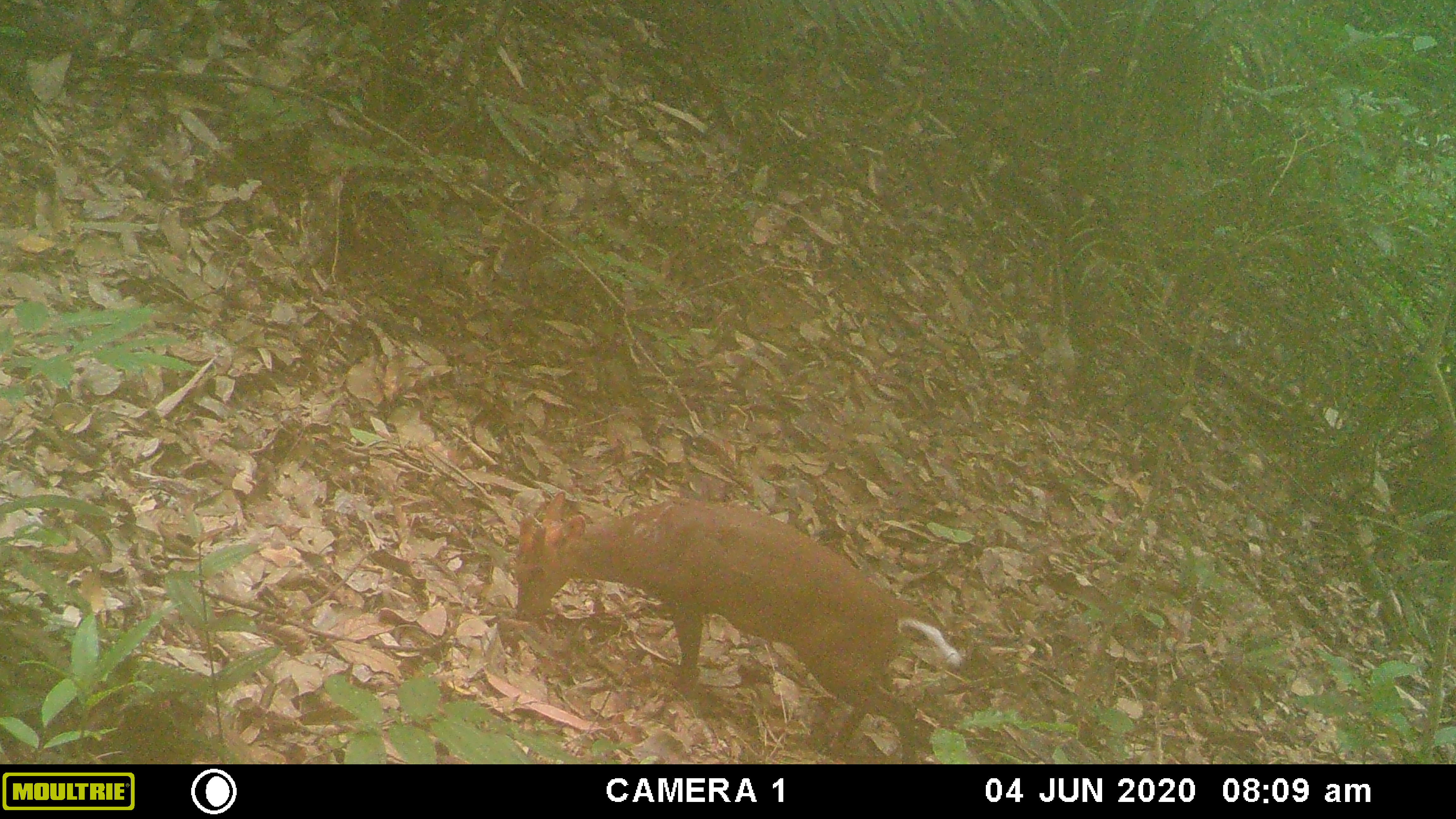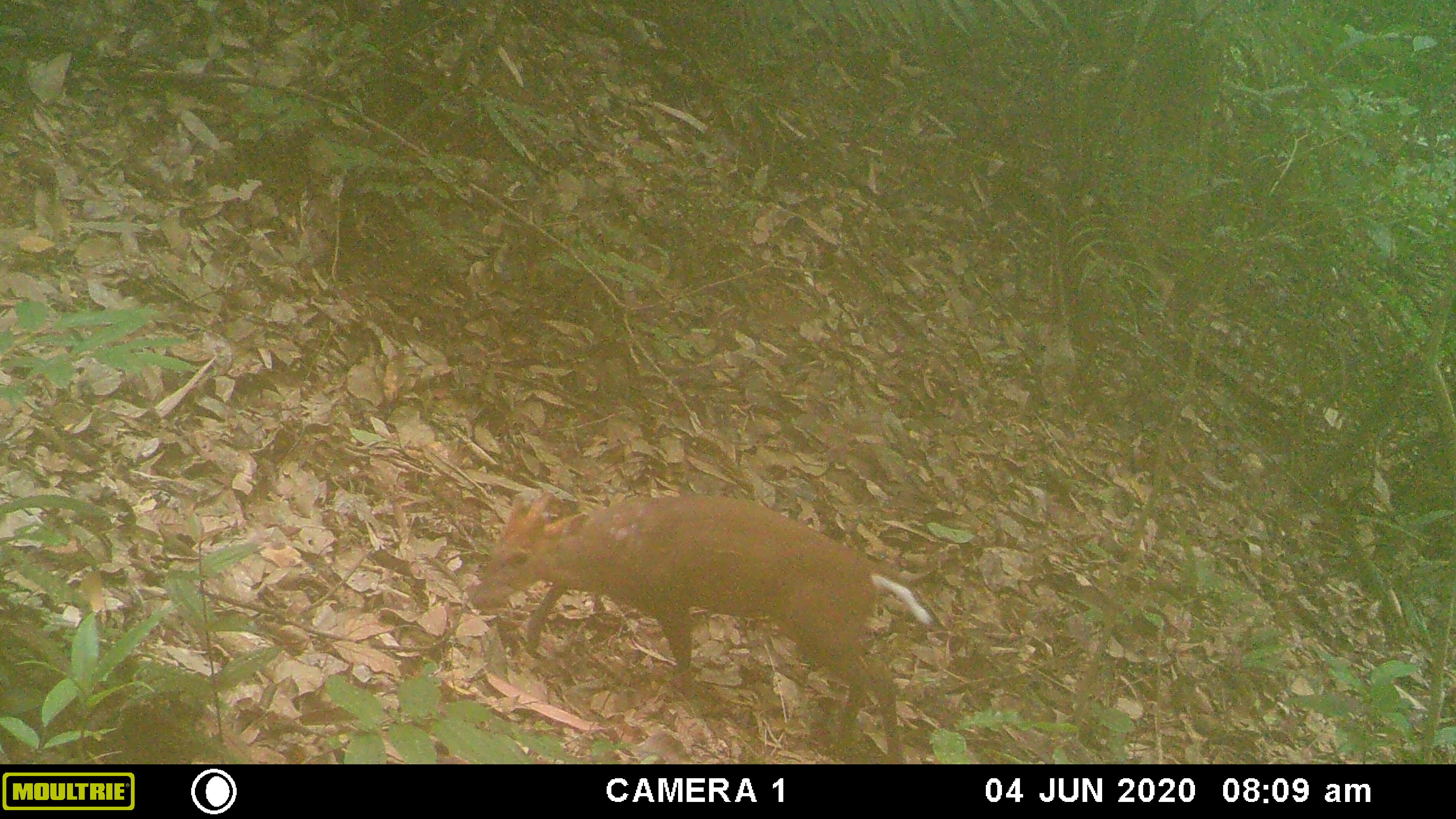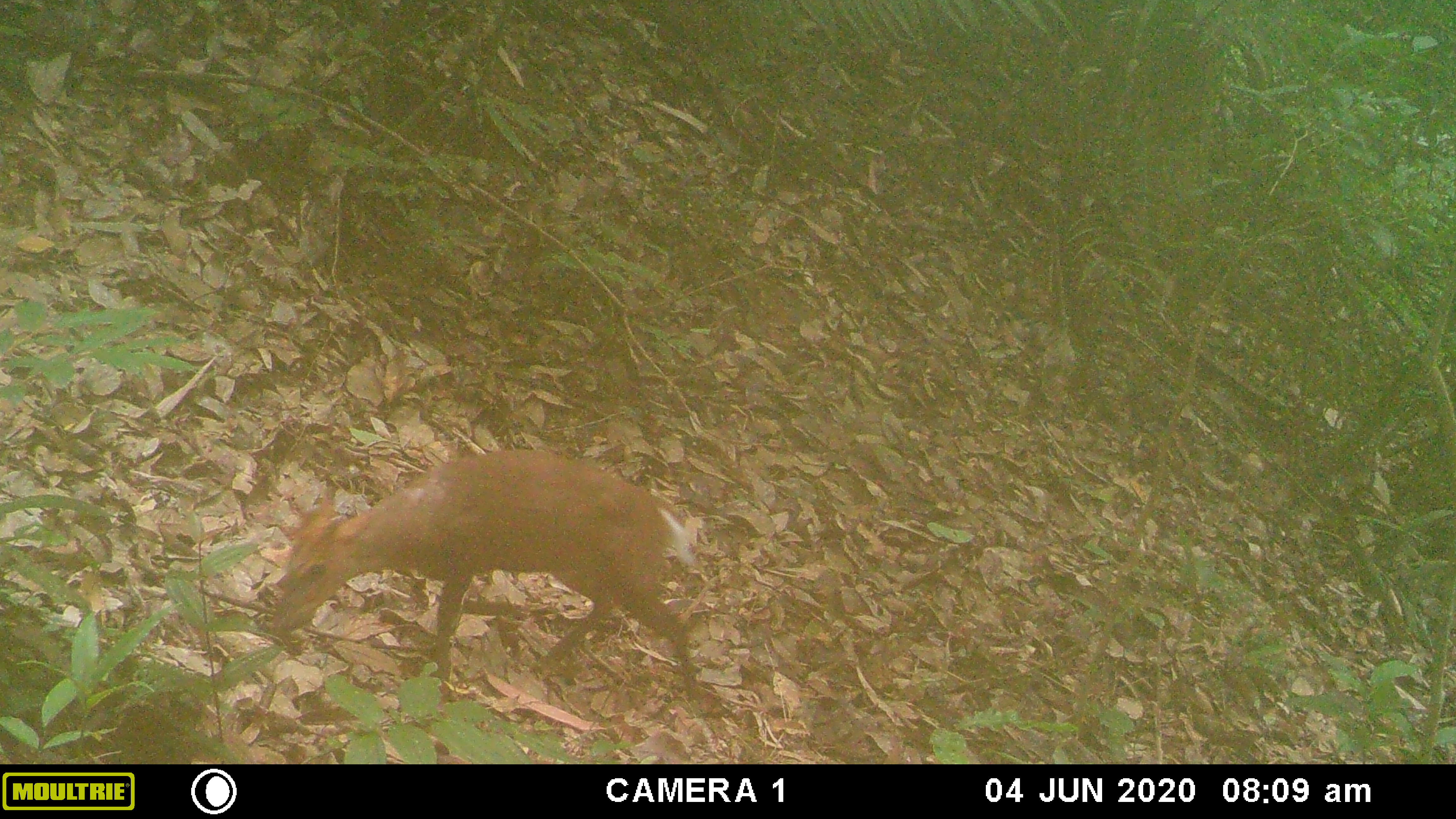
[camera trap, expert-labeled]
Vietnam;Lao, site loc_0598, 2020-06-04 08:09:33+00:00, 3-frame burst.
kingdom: Animalia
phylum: Chordata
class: Mammalia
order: Artiodactyla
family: Cervidae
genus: Muntiacus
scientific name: Muntiacus rooseveltorum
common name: roosevelt's muntjac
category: roosevelts muntjac group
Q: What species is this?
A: Roosevelts muntjac group (roosevelt's muntjac) (Muntiacus rooseveltorum).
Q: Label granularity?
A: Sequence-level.